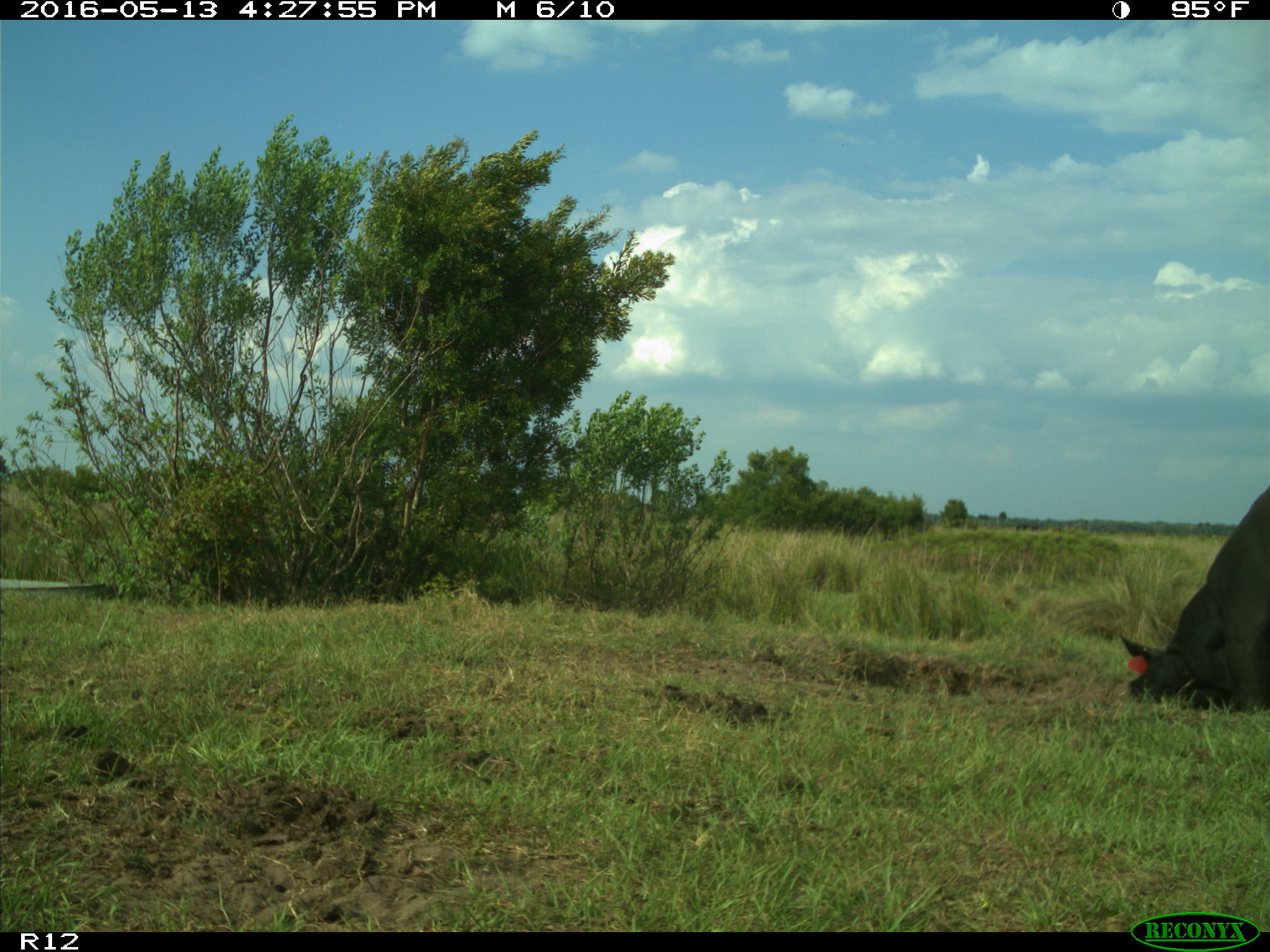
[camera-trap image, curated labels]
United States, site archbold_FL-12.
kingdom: Animalia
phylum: Chordata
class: Mammalia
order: Artiodactyla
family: Bovidae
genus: Bos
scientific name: Bos taurus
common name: domestic cow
Bos taurus (domestic cow).